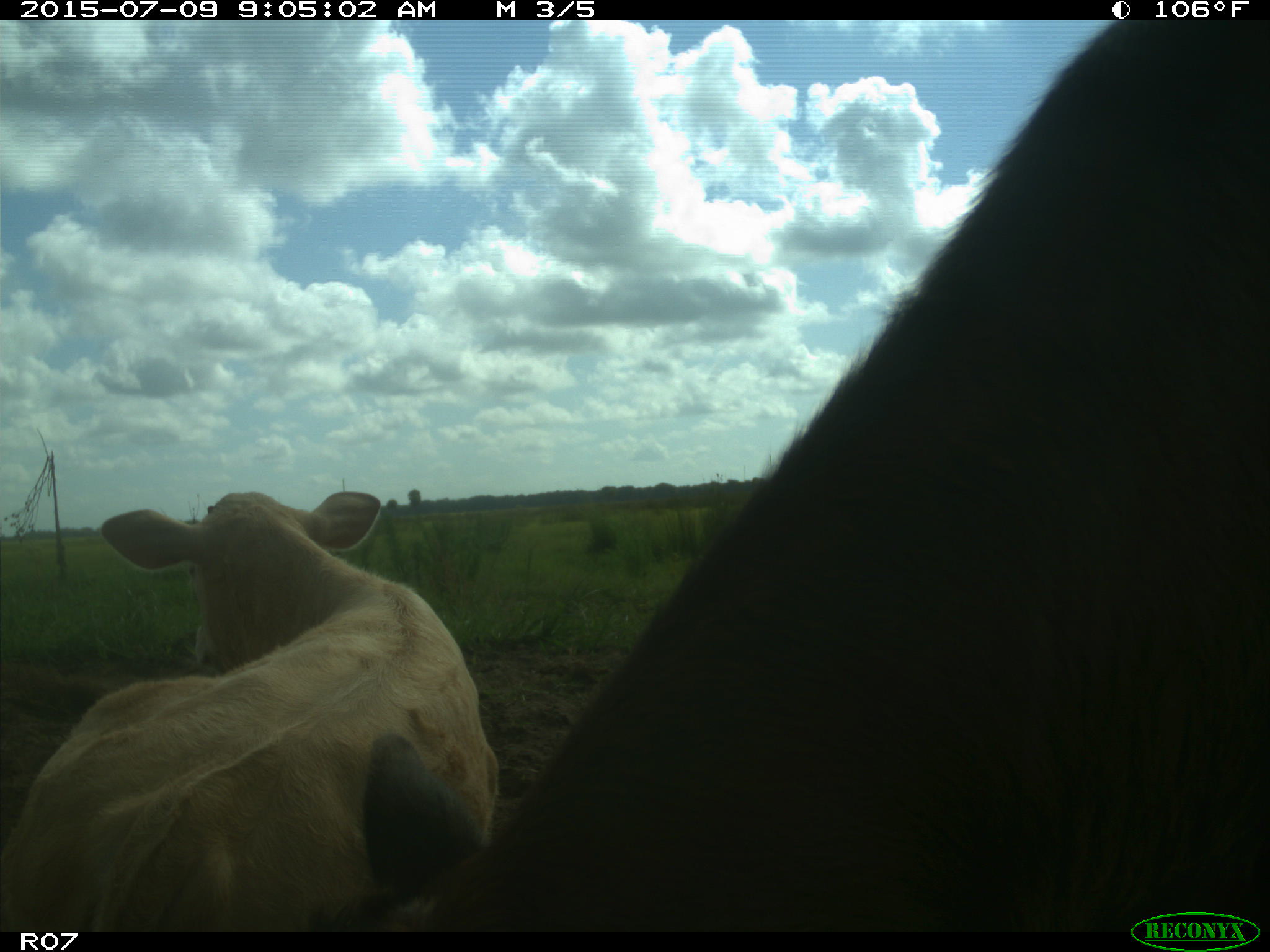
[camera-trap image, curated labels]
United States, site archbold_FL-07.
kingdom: Animalia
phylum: Chordata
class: Mammalia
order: Artiodactyla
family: Bovidae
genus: Bos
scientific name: Bos taurus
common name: domestic cow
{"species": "Bos taurus (domestic cow)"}